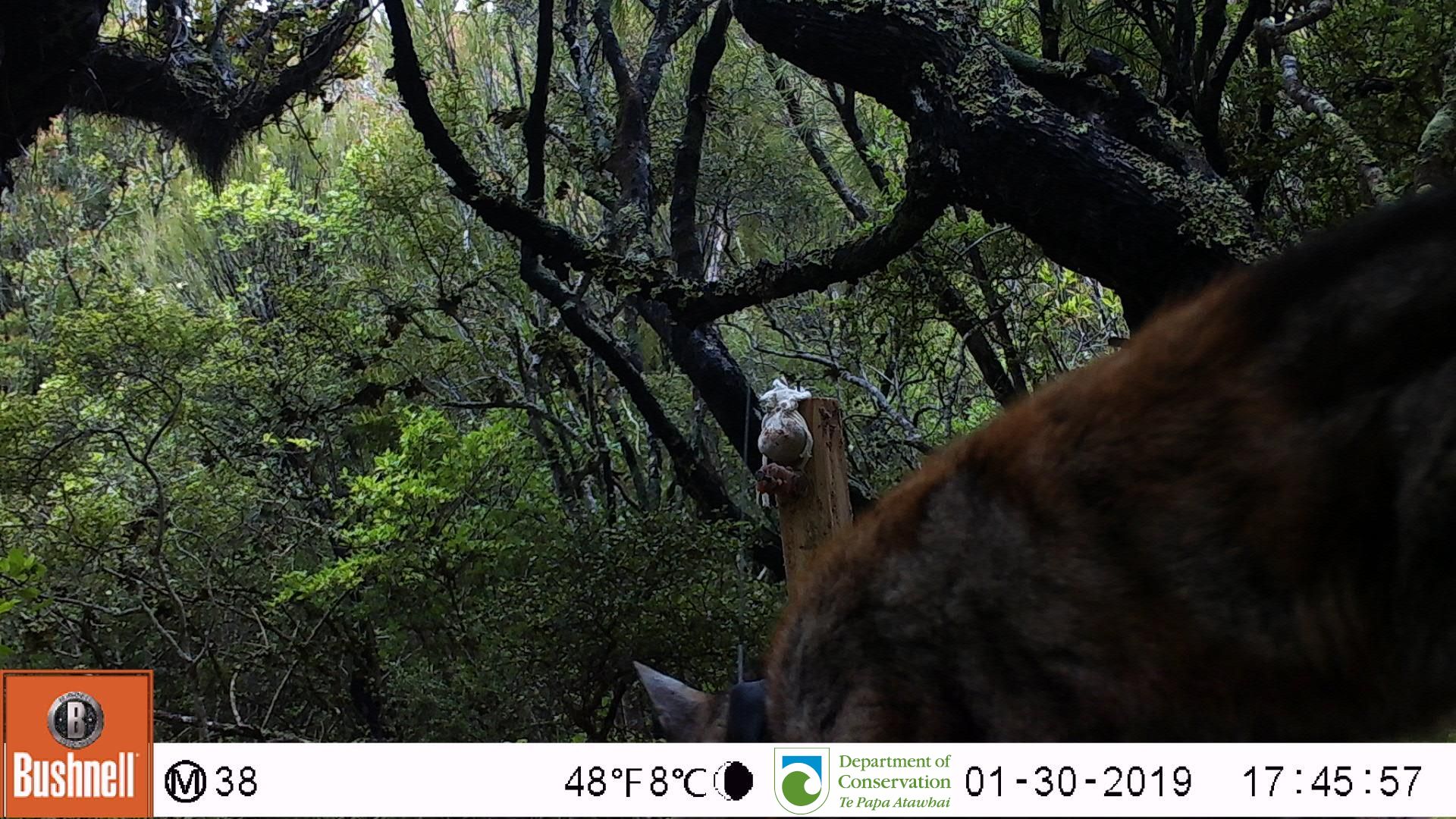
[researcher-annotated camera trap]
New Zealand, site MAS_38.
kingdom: Animalia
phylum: Chordata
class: Mammalia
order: Carnivora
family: Felidae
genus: Felis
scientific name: Felis catus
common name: domestic cat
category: cat